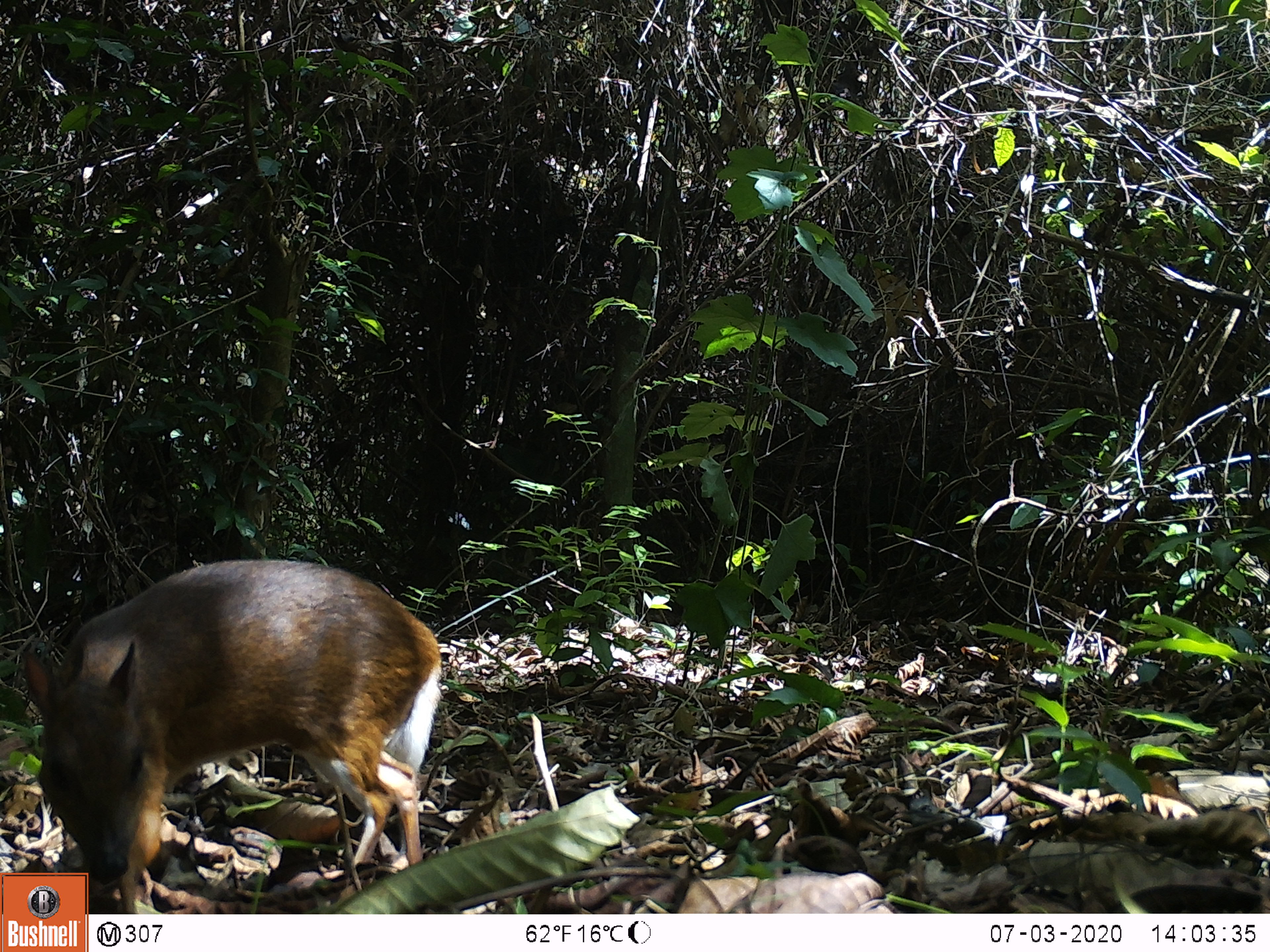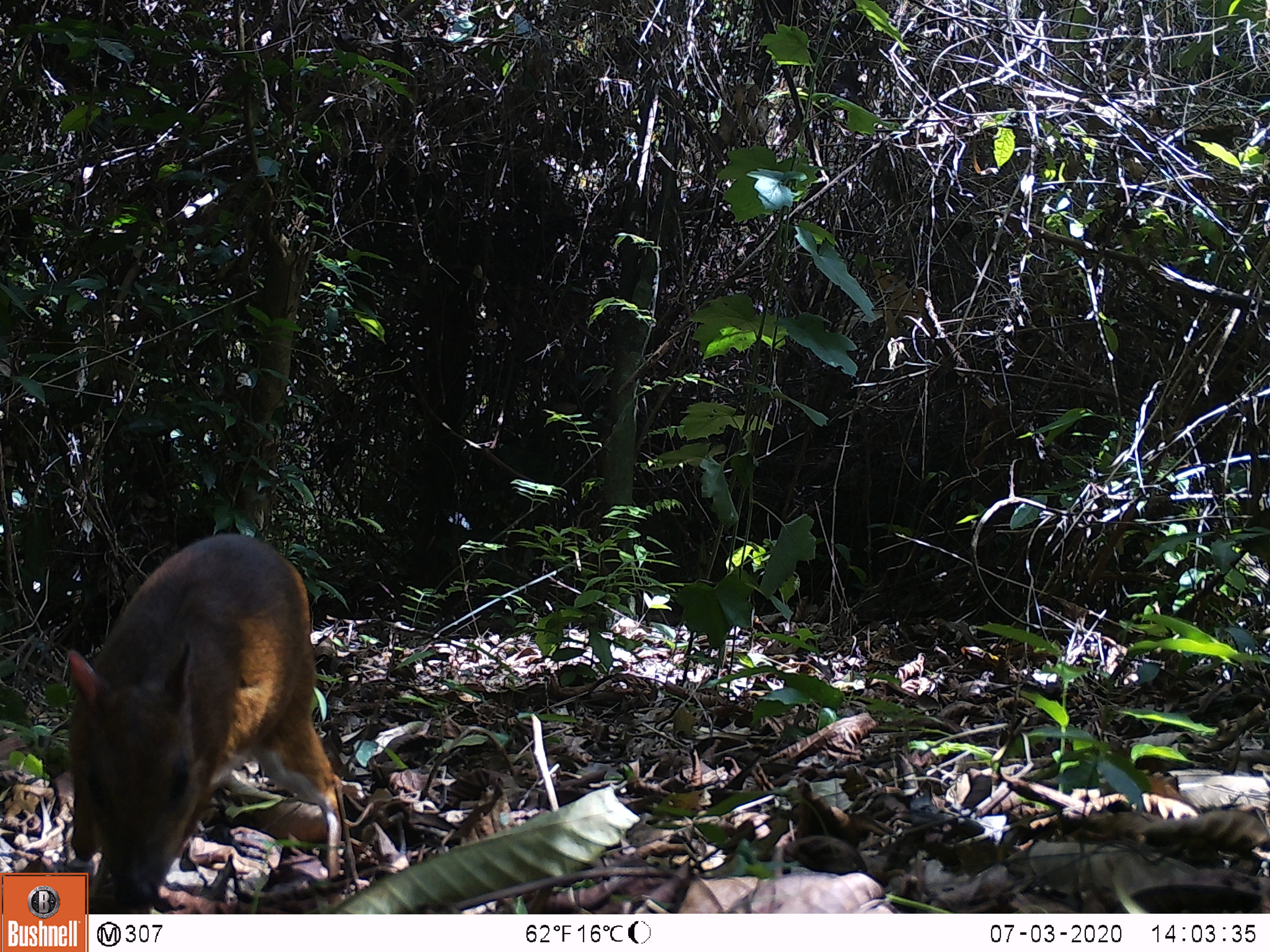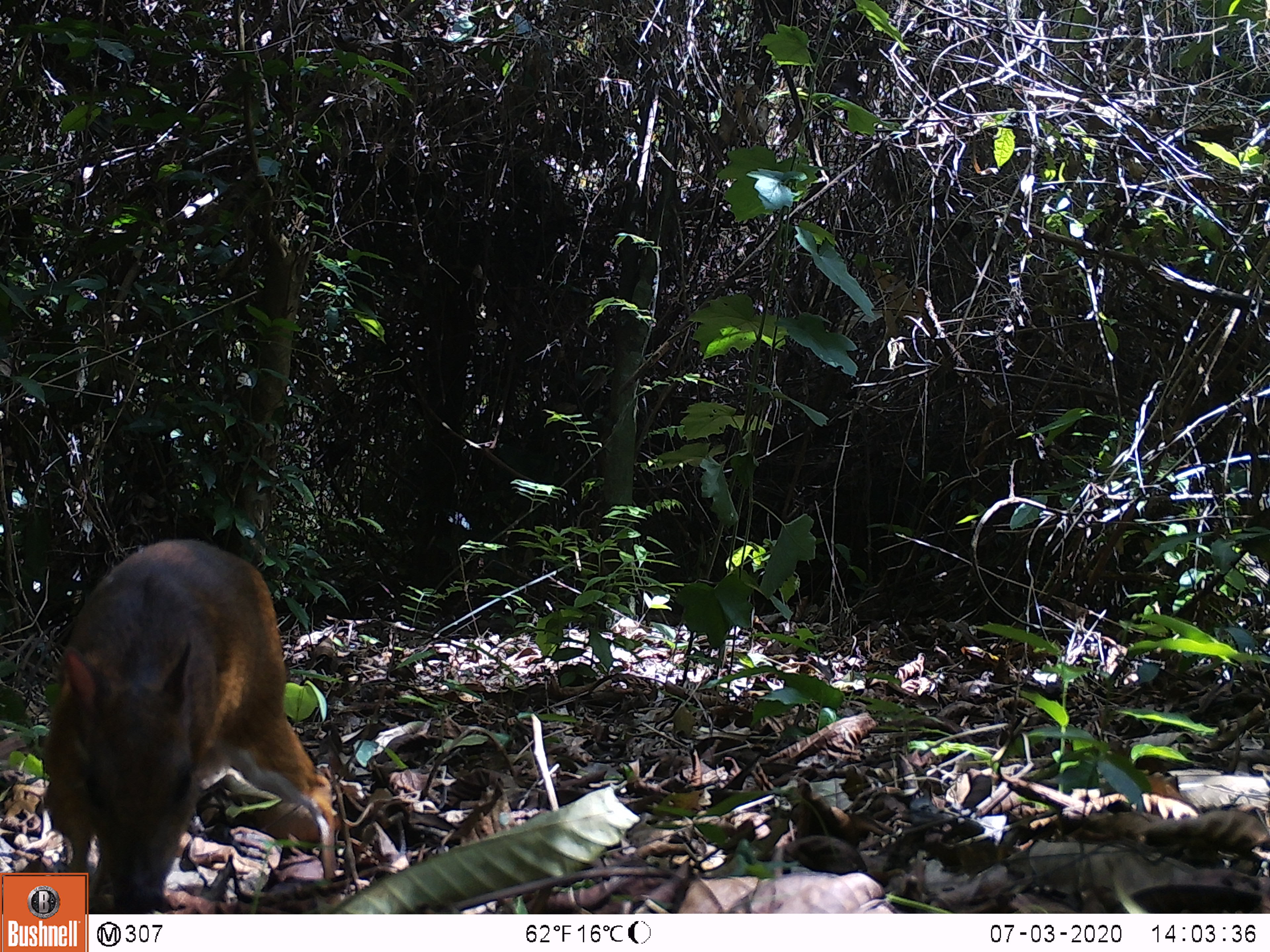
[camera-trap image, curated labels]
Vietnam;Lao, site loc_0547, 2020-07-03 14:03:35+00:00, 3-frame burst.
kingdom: Animalia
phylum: Chordata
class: Mammalia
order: Artiodactyla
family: Tragulidae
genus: Moschiola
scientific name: Moschiola meminna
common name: chevrotain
Chevrotain (Moschiola meminna). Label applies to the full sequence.